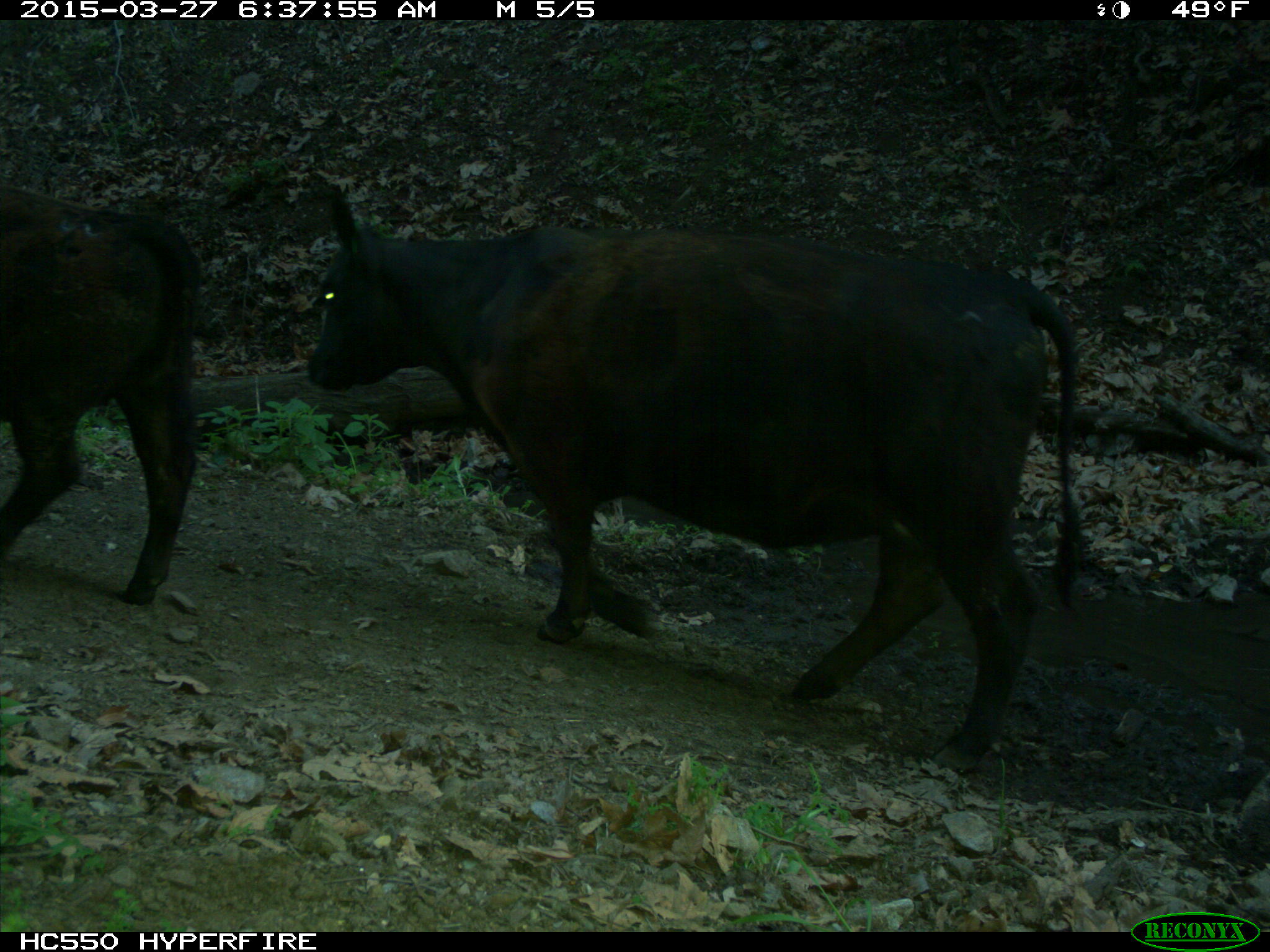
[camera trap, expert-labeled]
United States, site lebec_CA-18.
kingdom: Animalia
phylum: Chordata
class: Mammalia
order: Artiodactyla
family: Bovidae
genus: Bos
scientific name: Bos taurus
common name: domestic cow